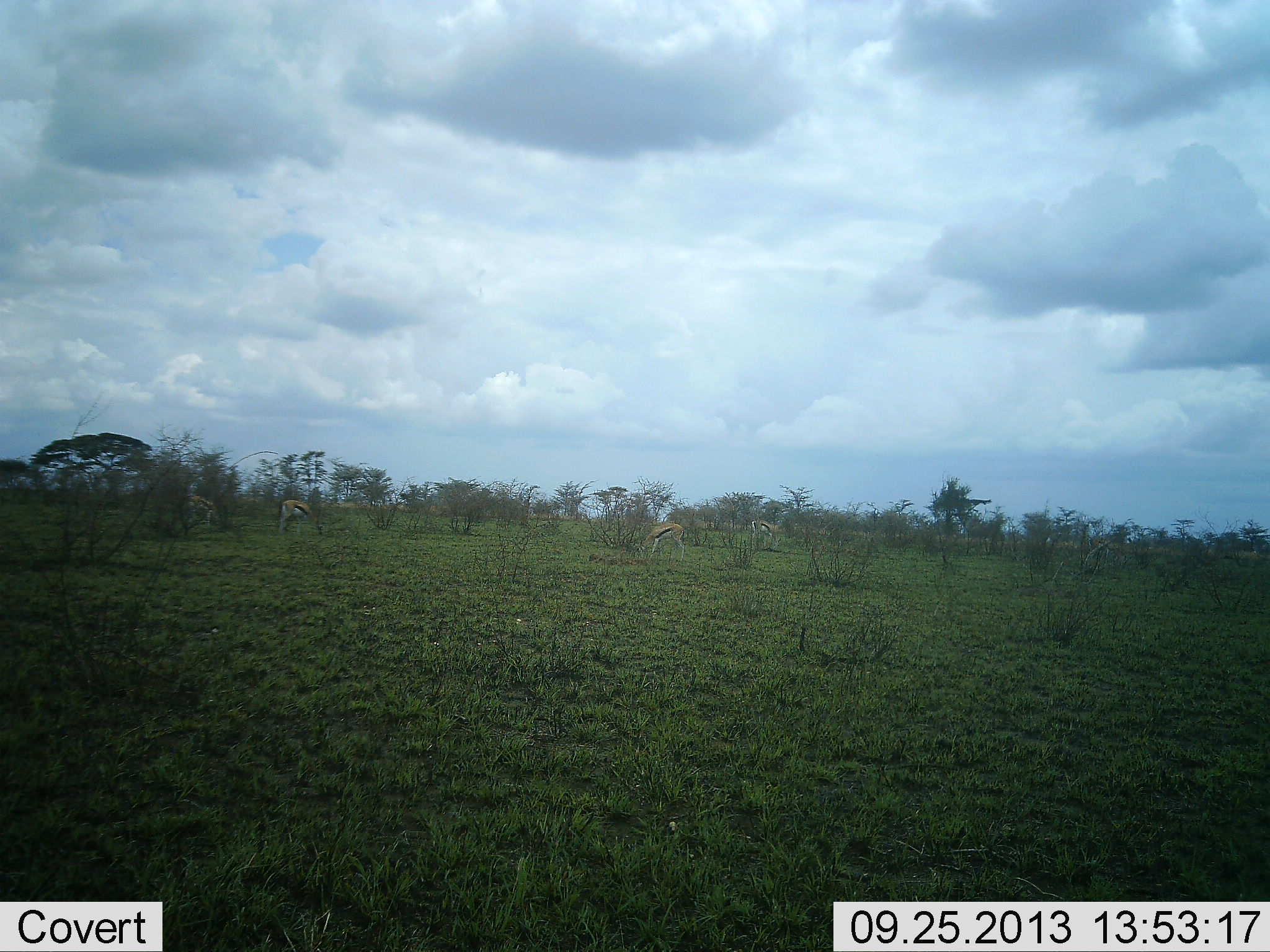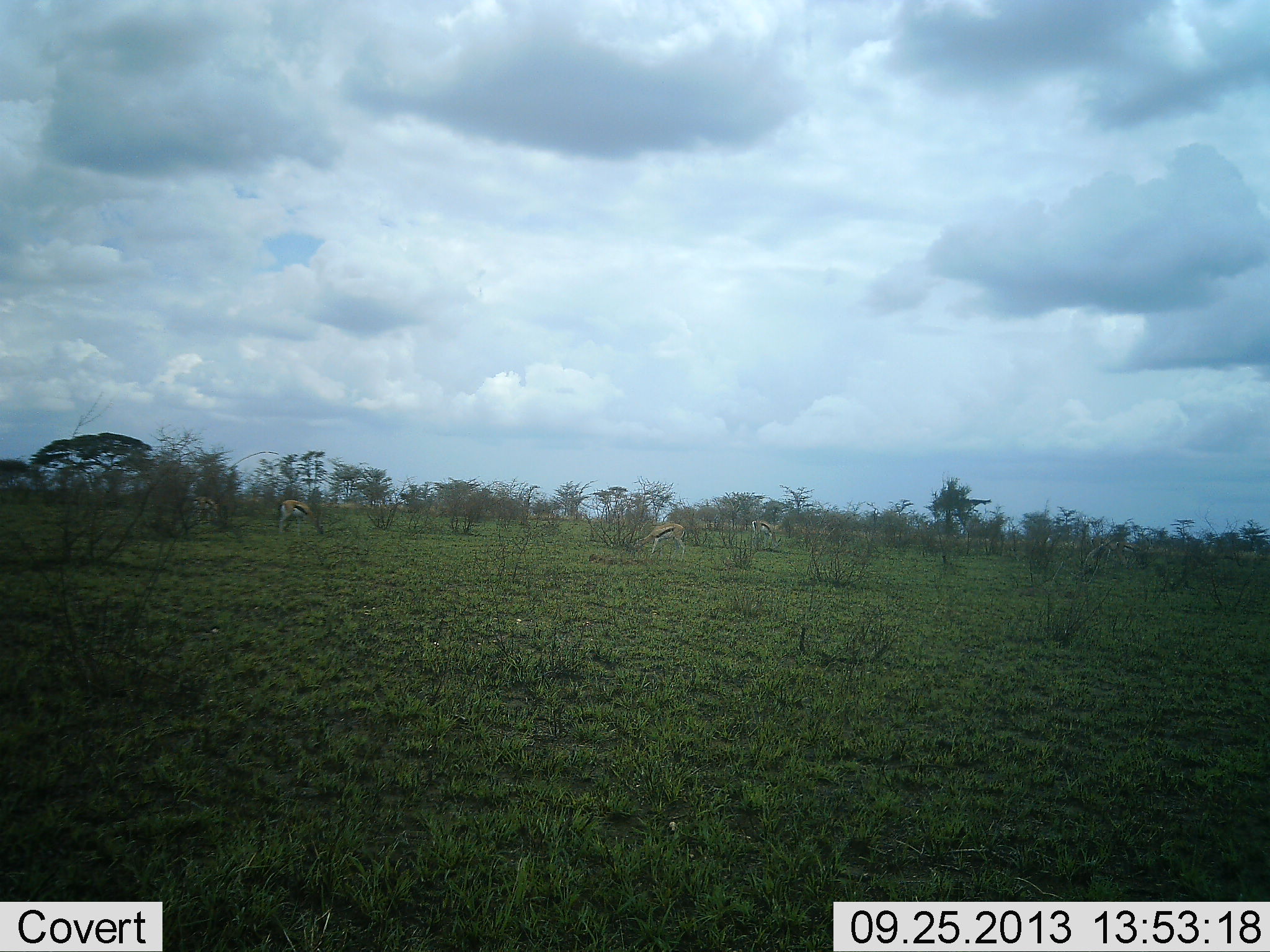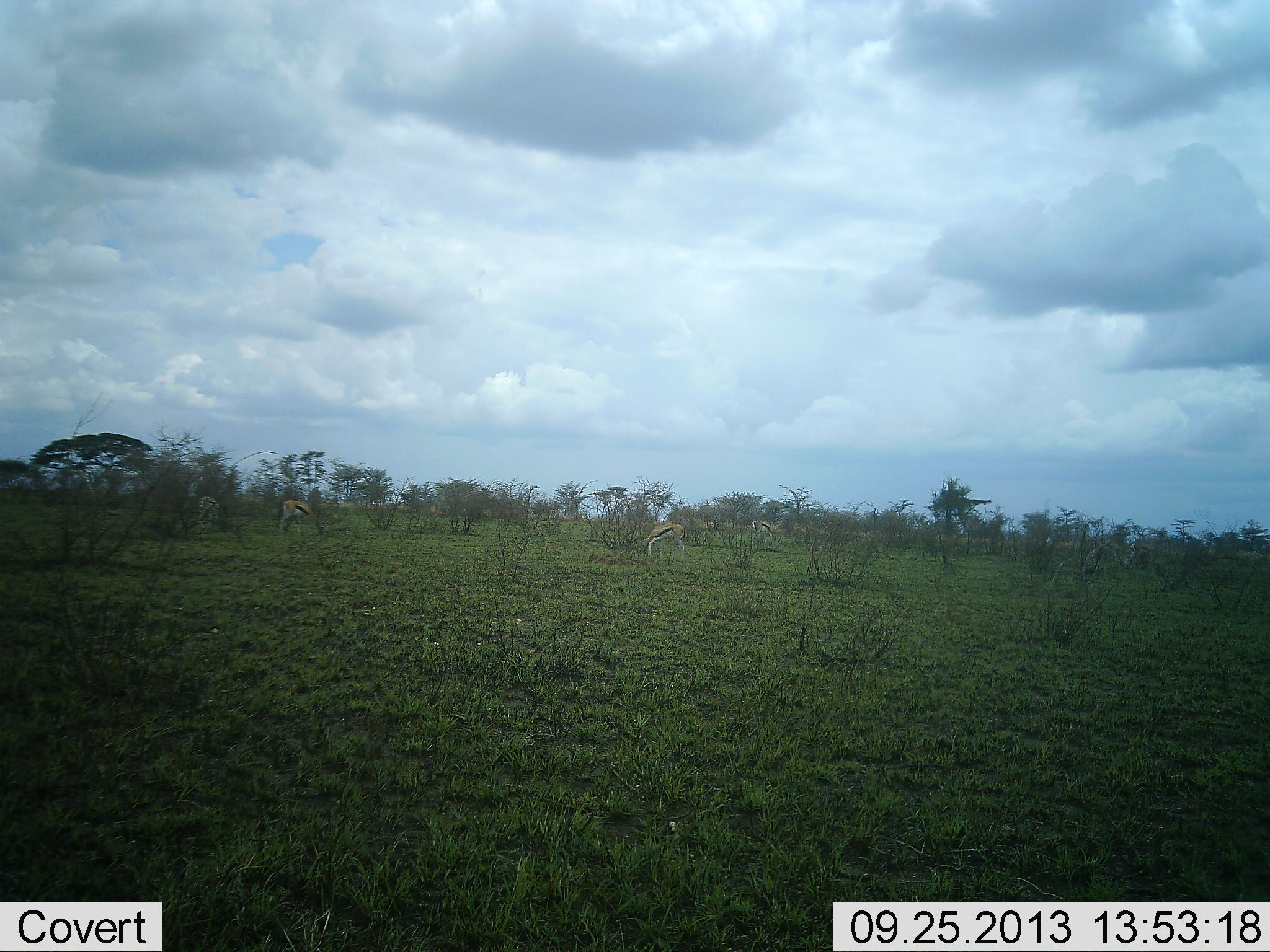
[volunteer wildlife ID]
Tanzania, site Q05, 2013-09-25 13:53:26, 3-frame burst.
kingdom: Animalia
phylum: Chordata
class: Mammalia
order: Artiodactyla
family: Bovidae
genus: Eudorcas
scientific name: Eudorcas thomsonii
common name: thomson's gazelle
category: gazellethomsons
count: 4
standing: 44%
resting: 0%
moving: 12%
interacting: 0%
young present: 0%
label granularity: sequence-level